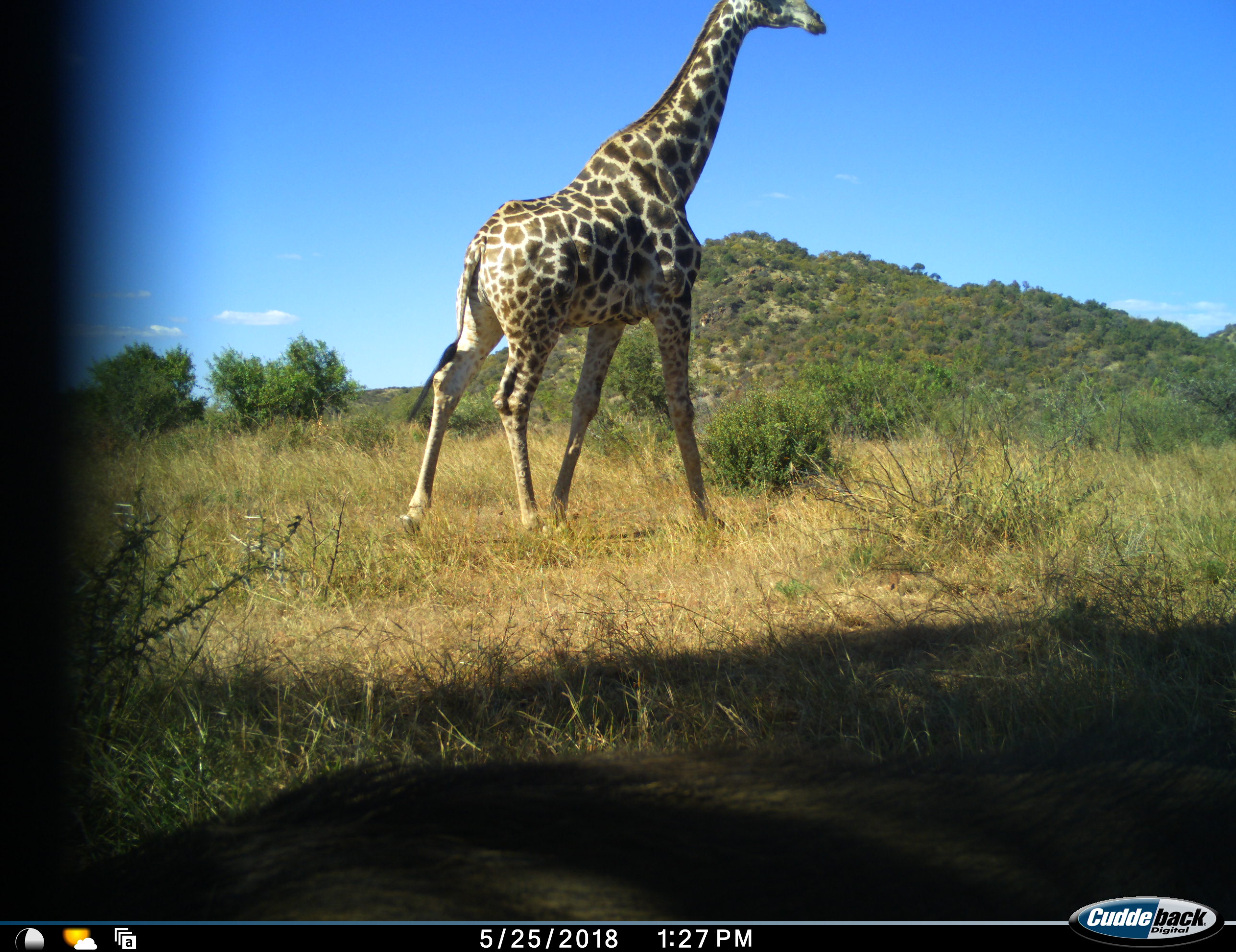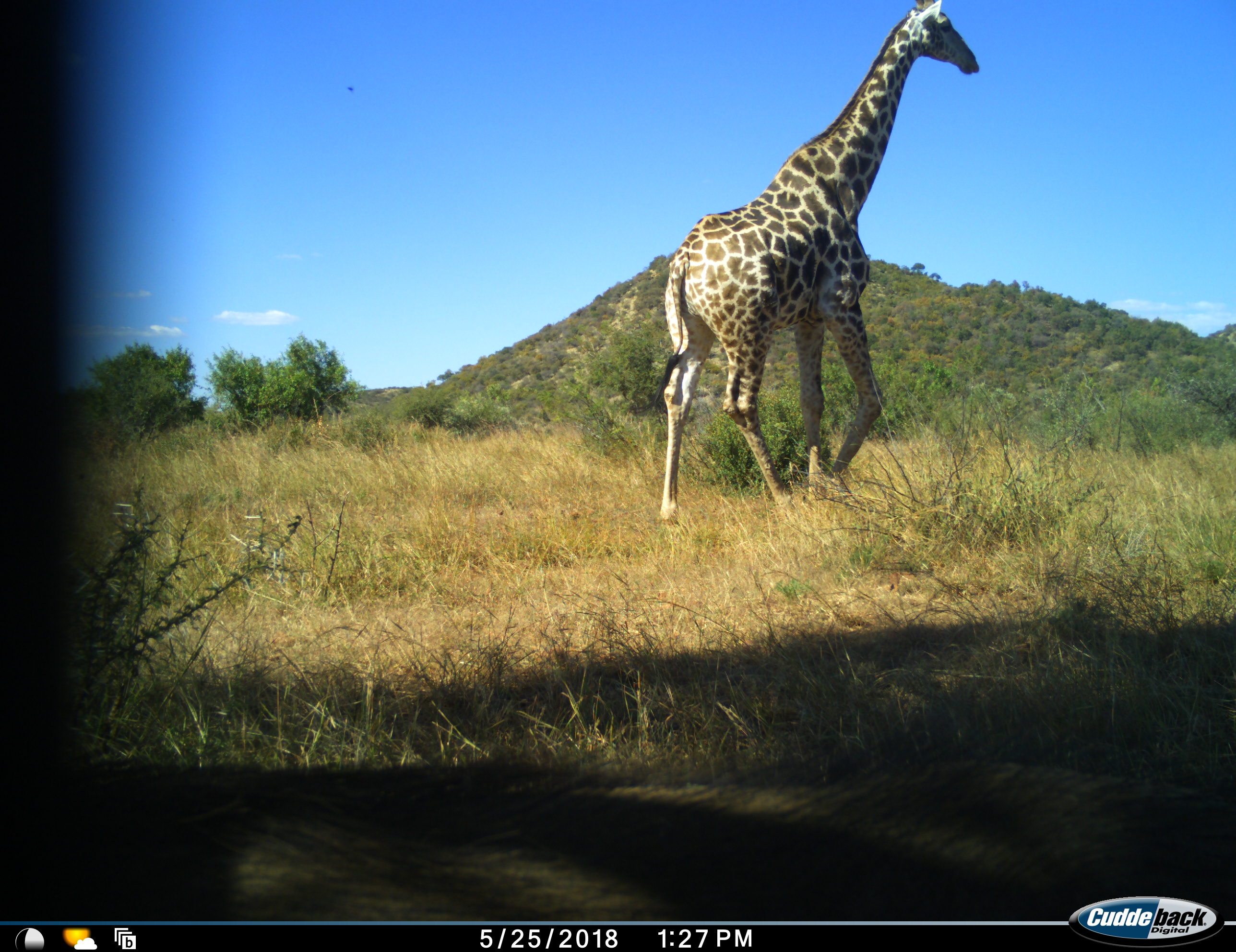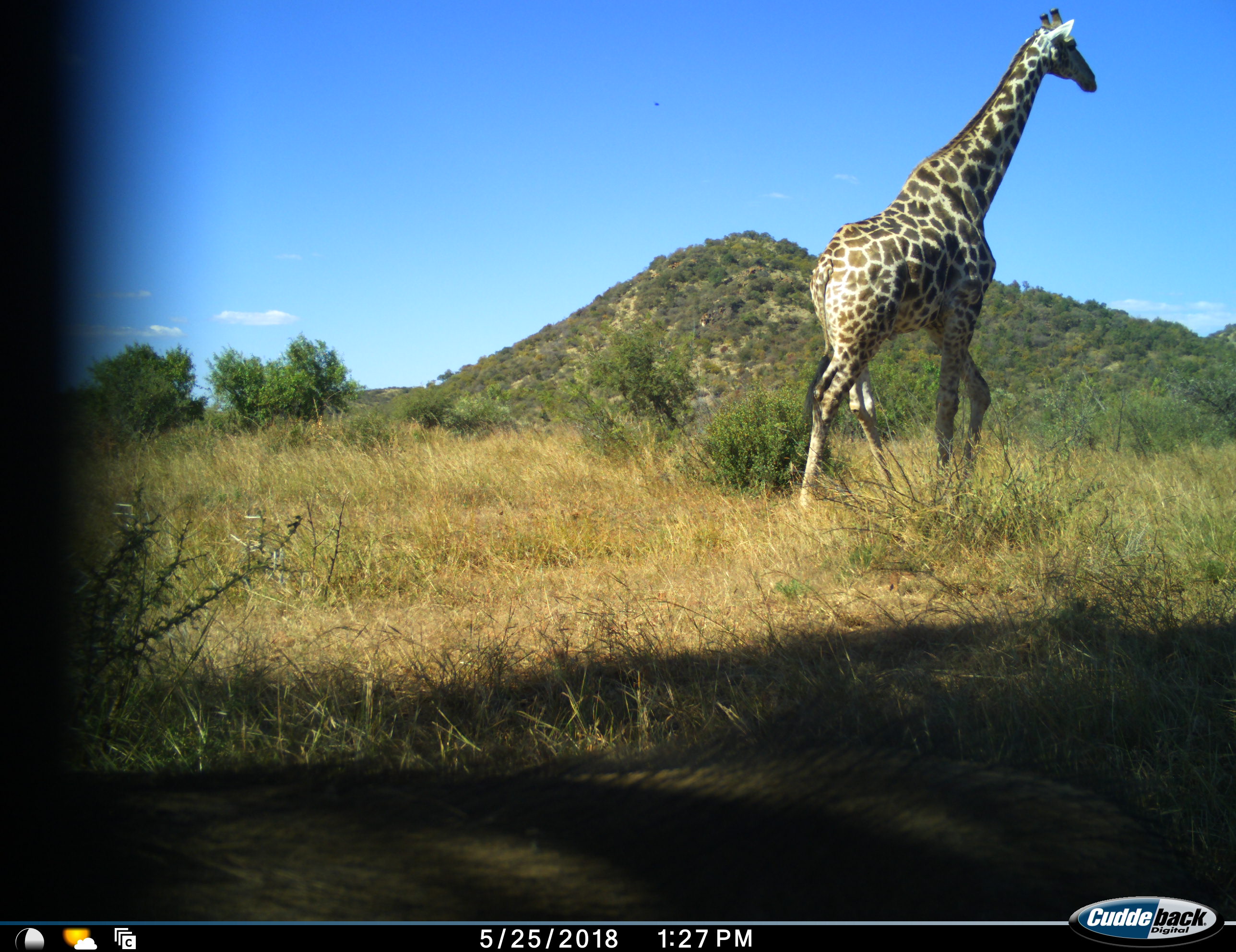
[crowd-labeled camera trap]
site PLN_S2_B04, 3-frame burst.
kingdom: Animalia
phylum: Chordata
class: Mammalia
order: Artiodactyla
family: Giraffidae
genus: Giraffa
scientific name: Giraffa camelopardalis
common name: giraffe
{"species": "giraffe (Giraffa camelopardalis)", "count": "1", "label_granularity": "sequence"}